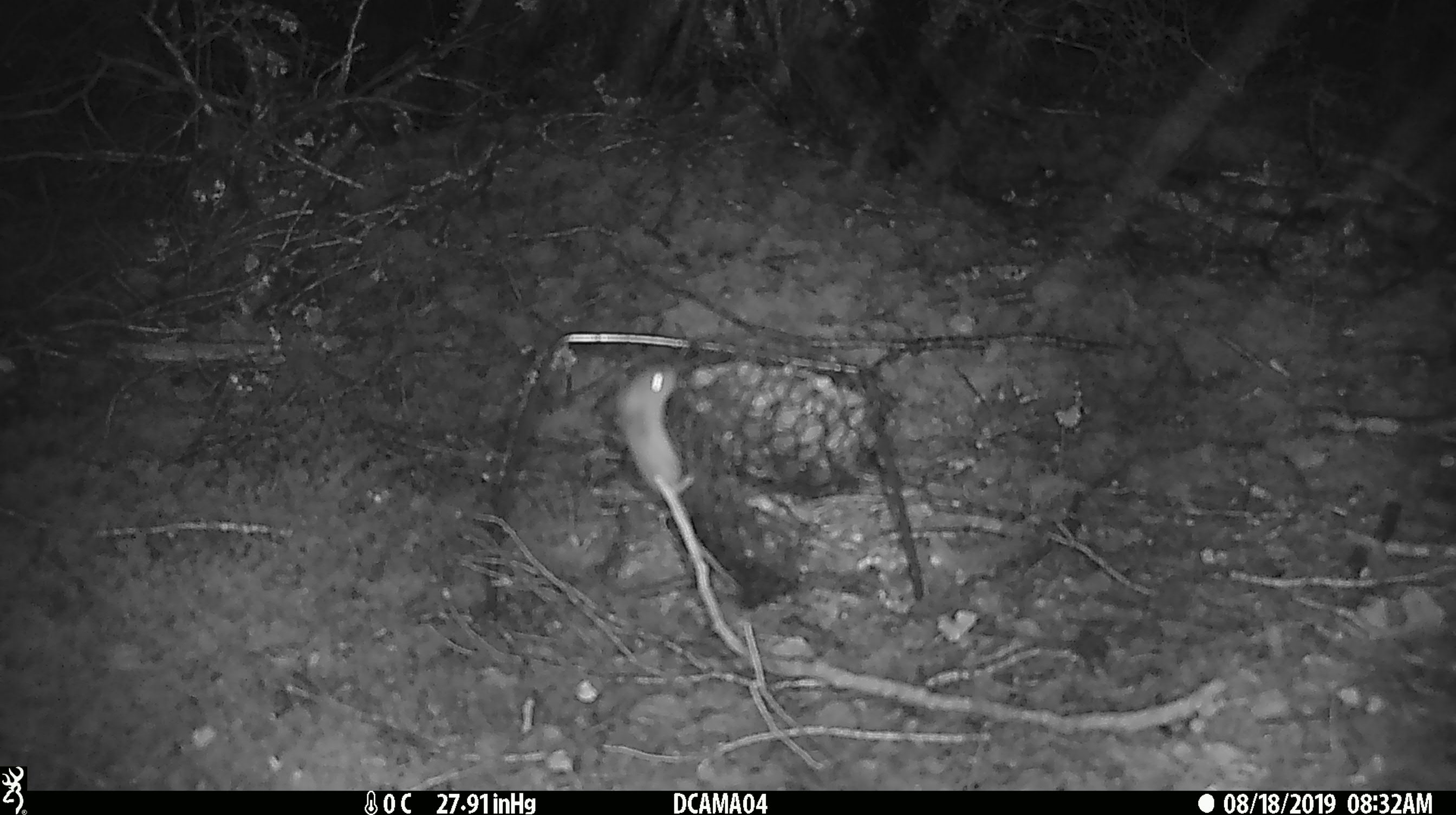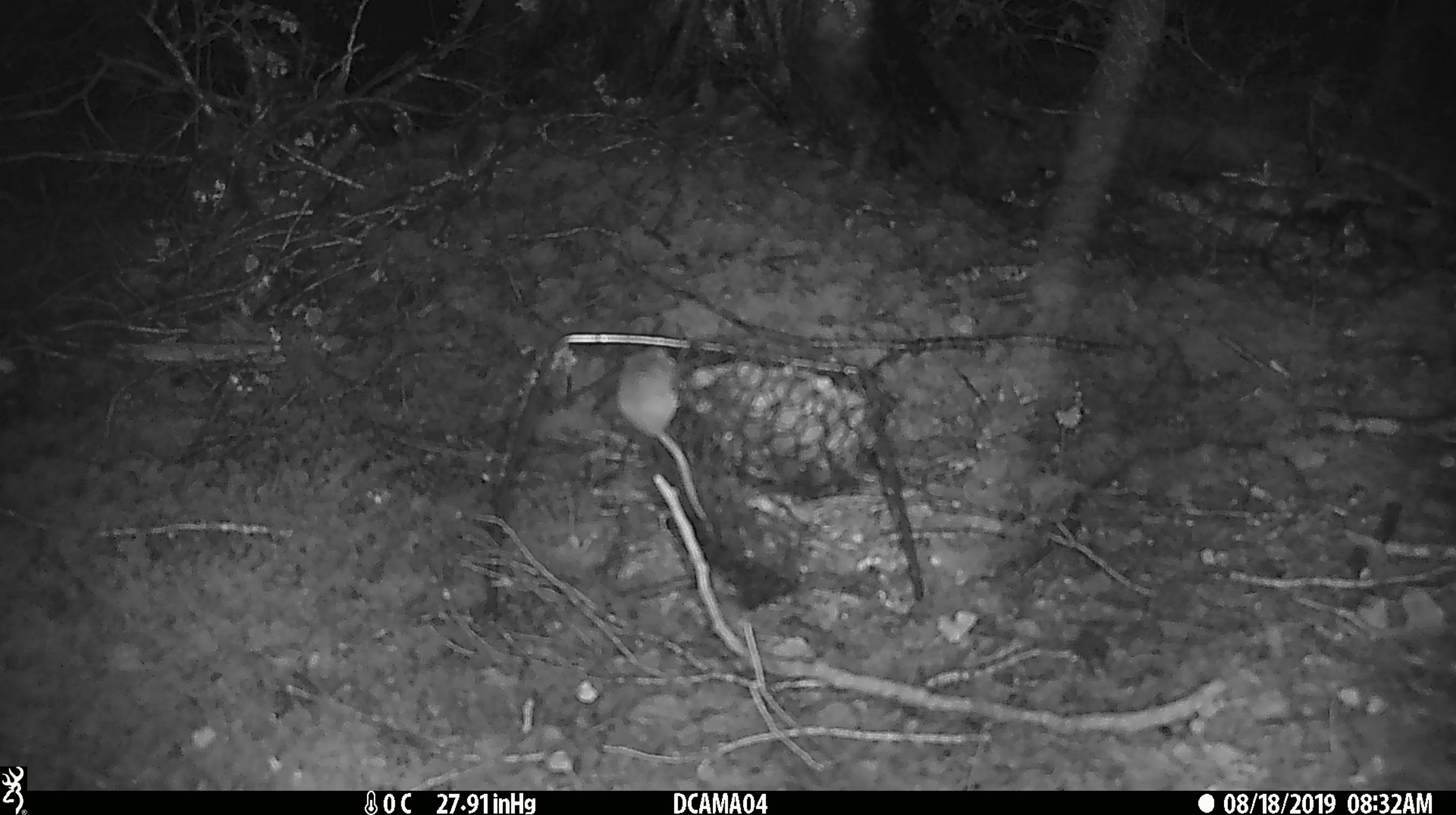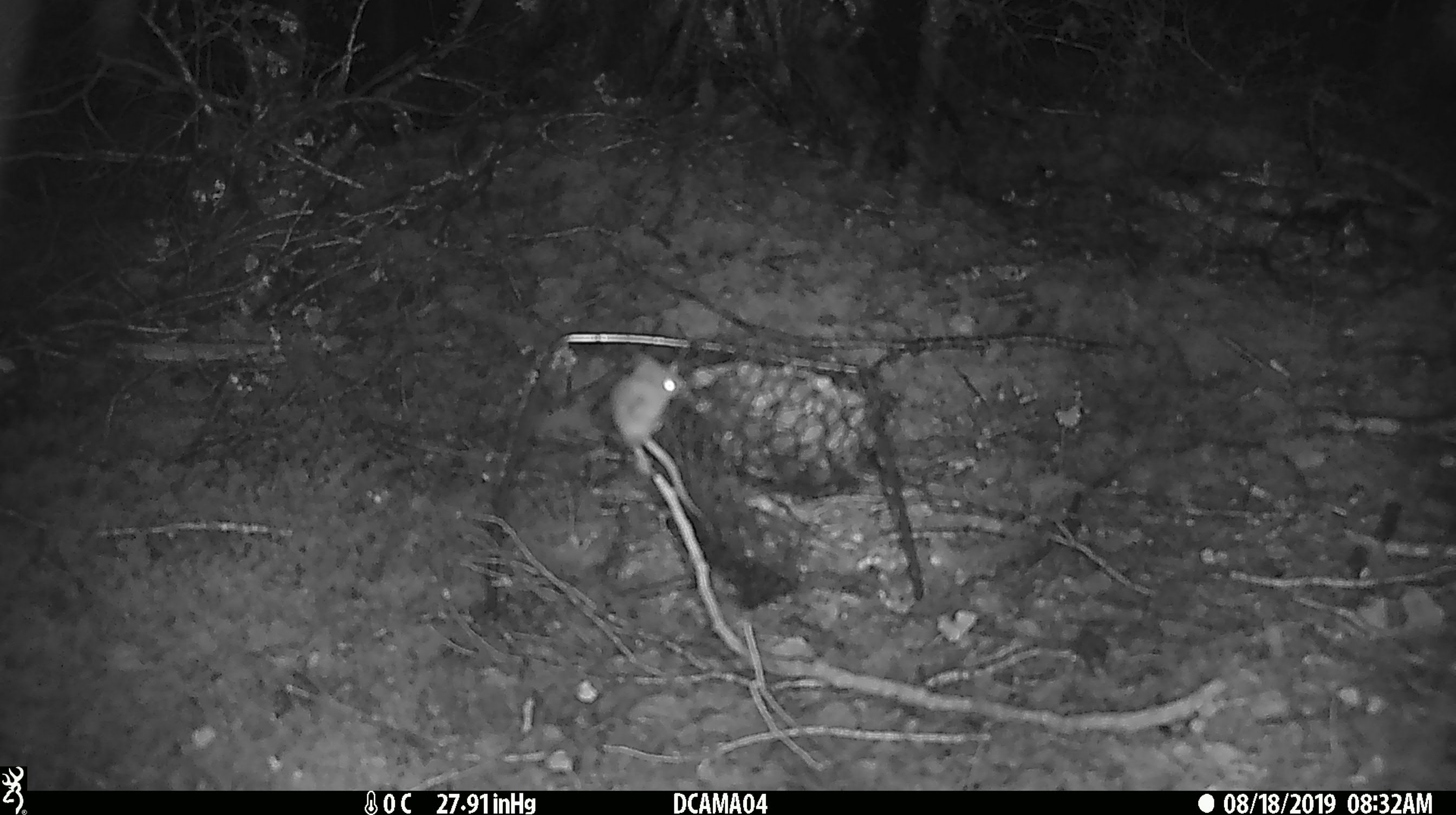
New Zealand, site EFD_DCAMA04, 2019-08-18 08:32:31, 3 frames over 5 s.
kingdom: Animalia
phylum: Chordata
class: Mammalia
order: Rodentia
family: Muridae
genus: Mus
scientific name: Mus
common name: mouse